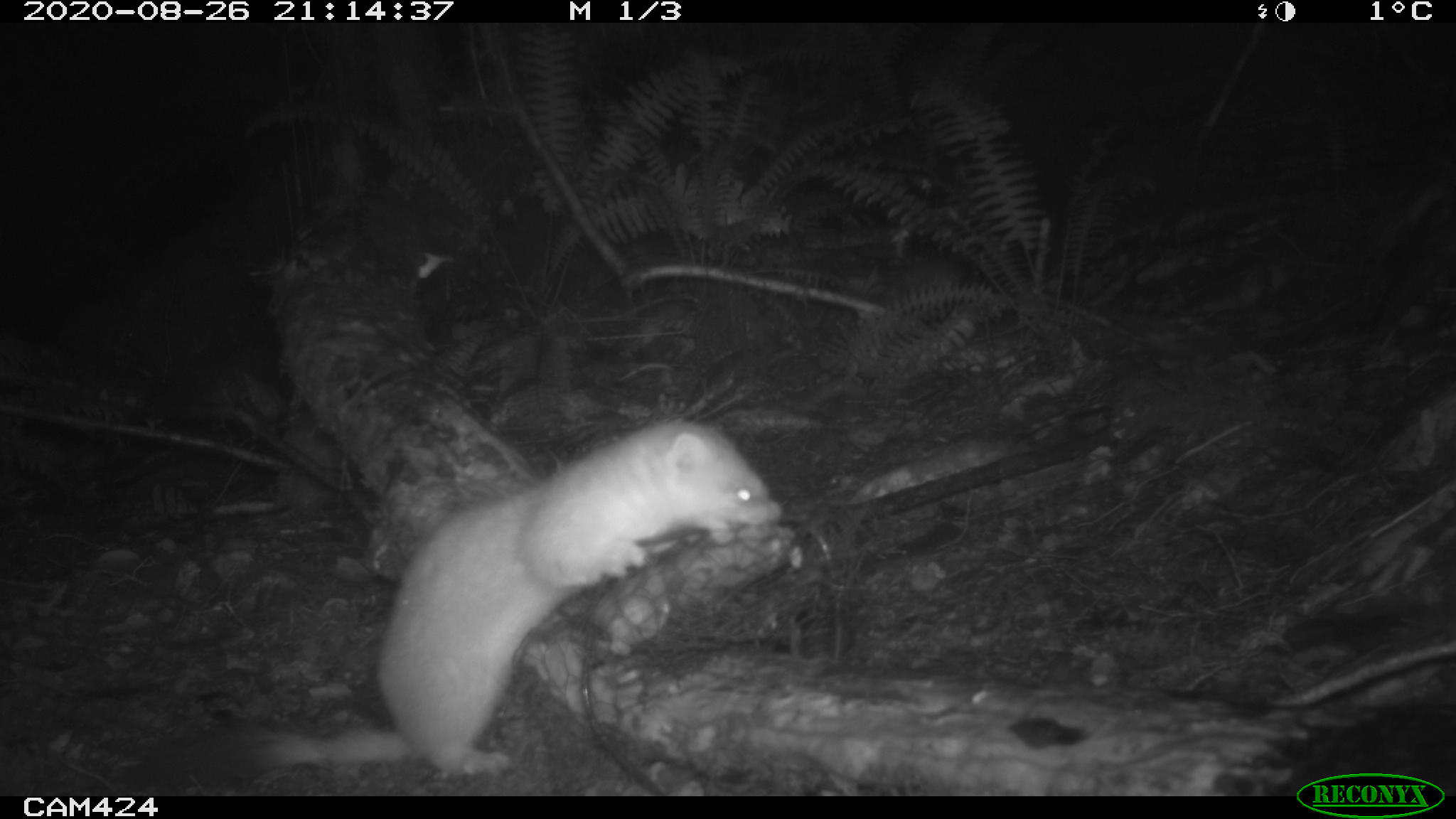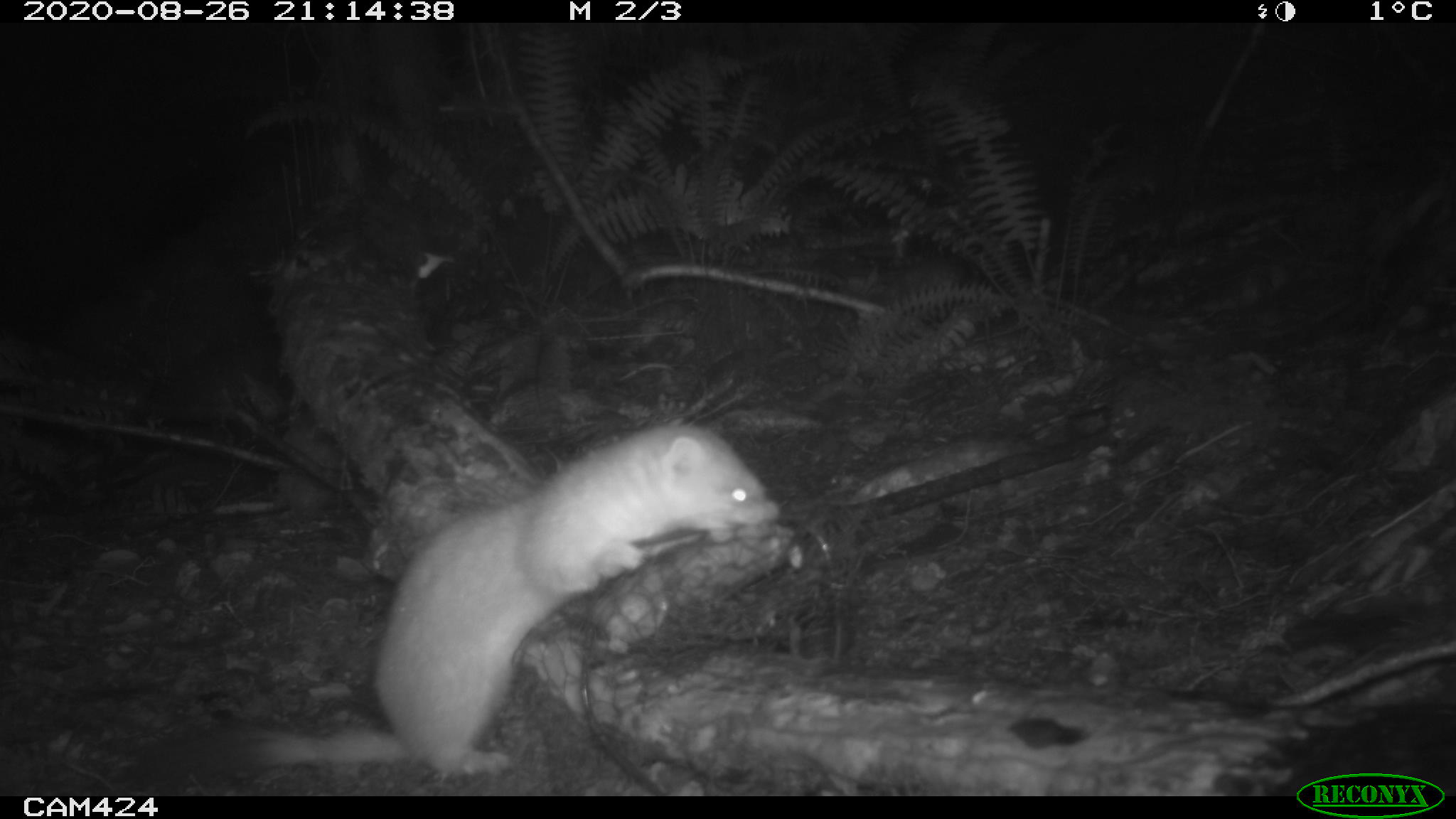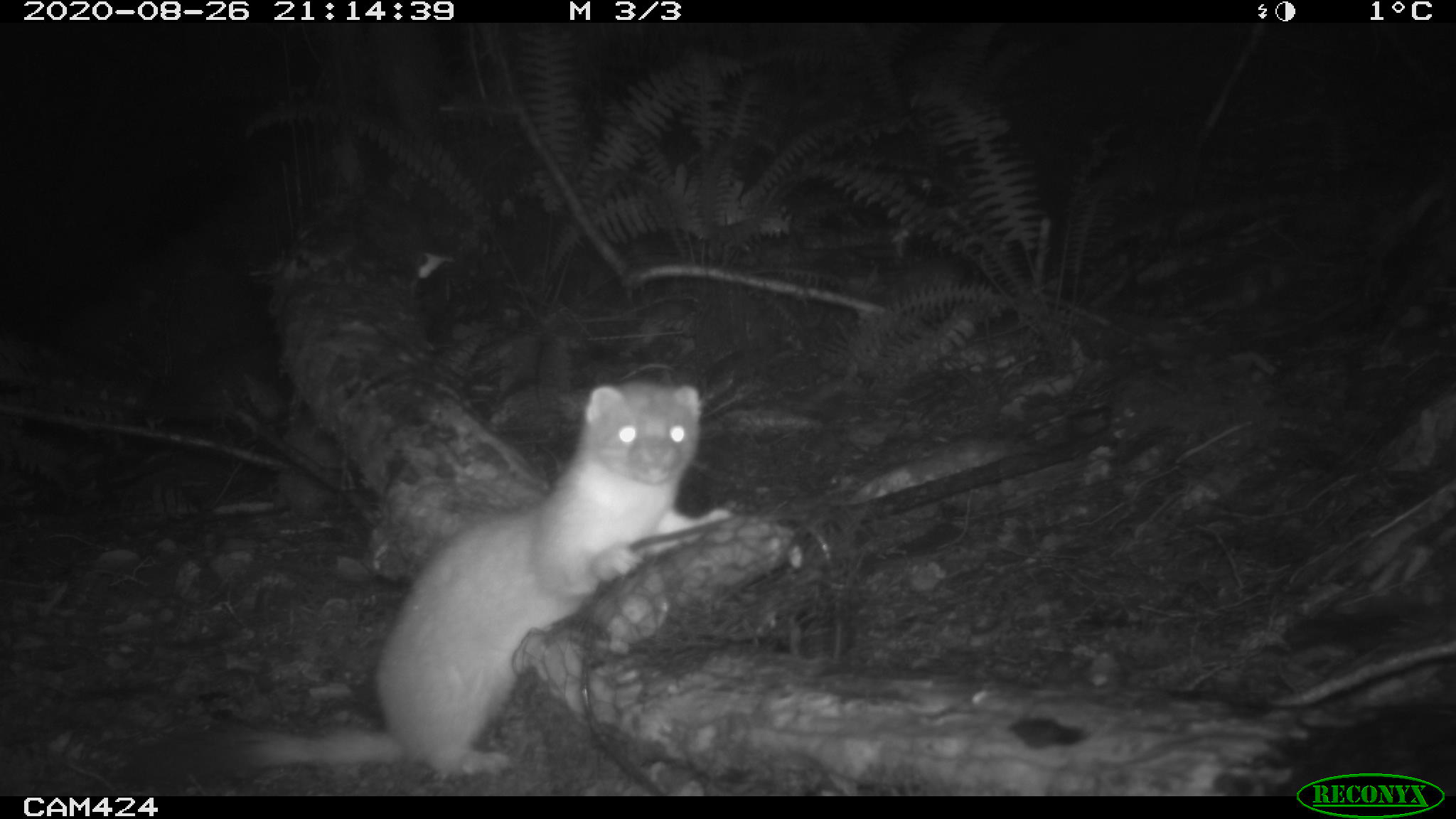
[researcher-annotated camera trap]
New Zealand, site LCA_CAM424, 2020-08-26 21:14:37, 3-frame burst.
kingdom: Animalia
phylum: Chordata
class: Mammalia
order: Carnivora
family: Mustelidae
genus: Mustela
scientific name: Mustela erminea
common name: stoat